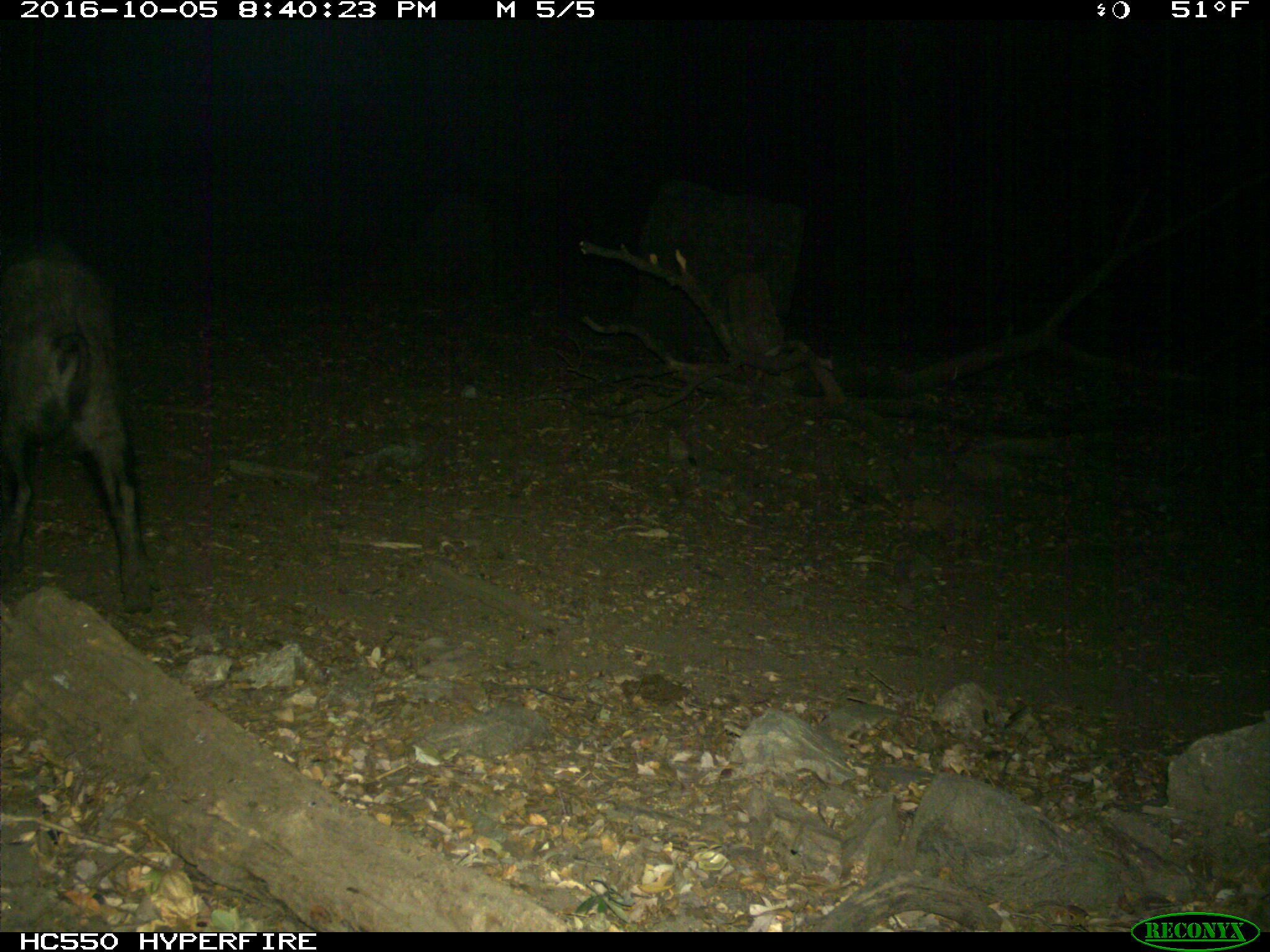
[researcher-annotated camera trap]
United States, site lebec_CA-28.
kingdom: Animalia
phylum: Chordata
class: Mammalia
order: Artiodactyla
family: Suidae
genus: Sus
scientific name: Sus scrofa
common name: wild boar